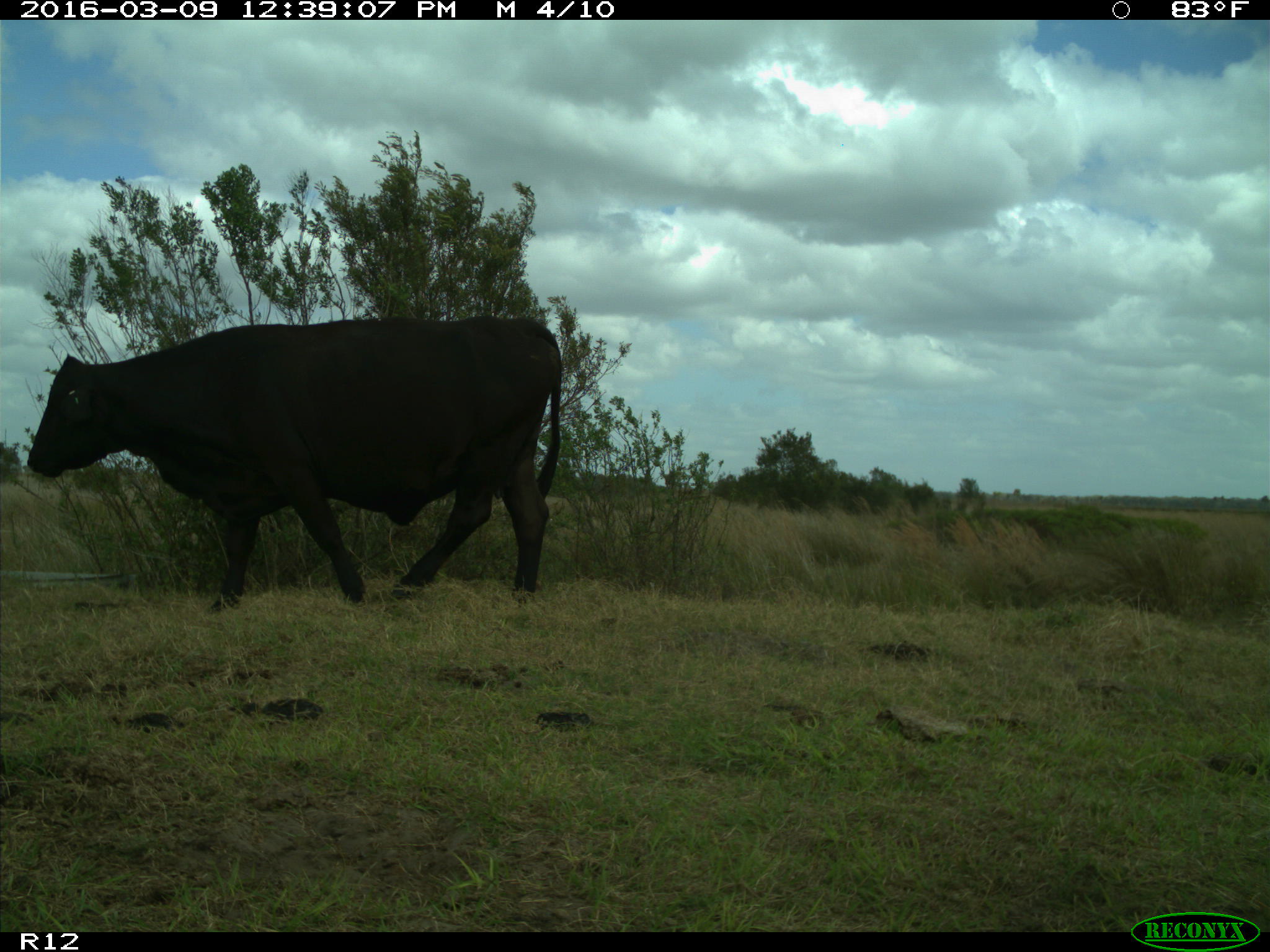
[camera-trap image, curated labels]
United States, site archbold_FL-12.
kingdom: Animalia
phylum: Chordata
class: Mammalia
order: Artiodactyla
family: Bovidae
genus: Bos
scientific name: Bos taurus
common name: domestic cow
Bos taurus (domestic cow).